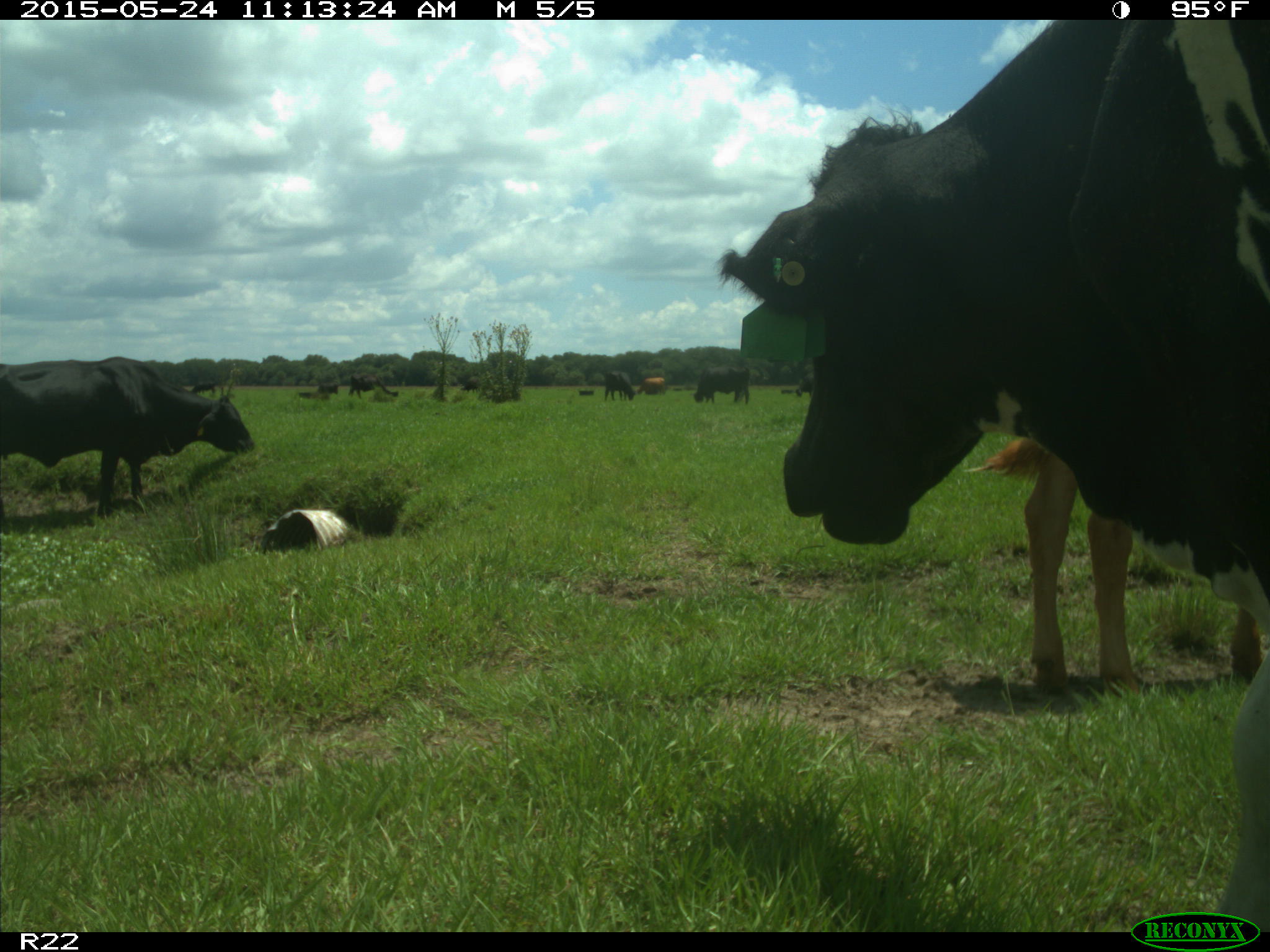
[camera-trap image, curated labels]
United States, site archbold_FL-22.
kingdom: Animalia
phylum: Chordata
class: Mammalia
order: Artiodactyla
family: Bovidae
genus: Bos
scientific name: Bos taurus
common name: domestic cow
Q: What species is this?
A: Bos taurus (domestic cow).